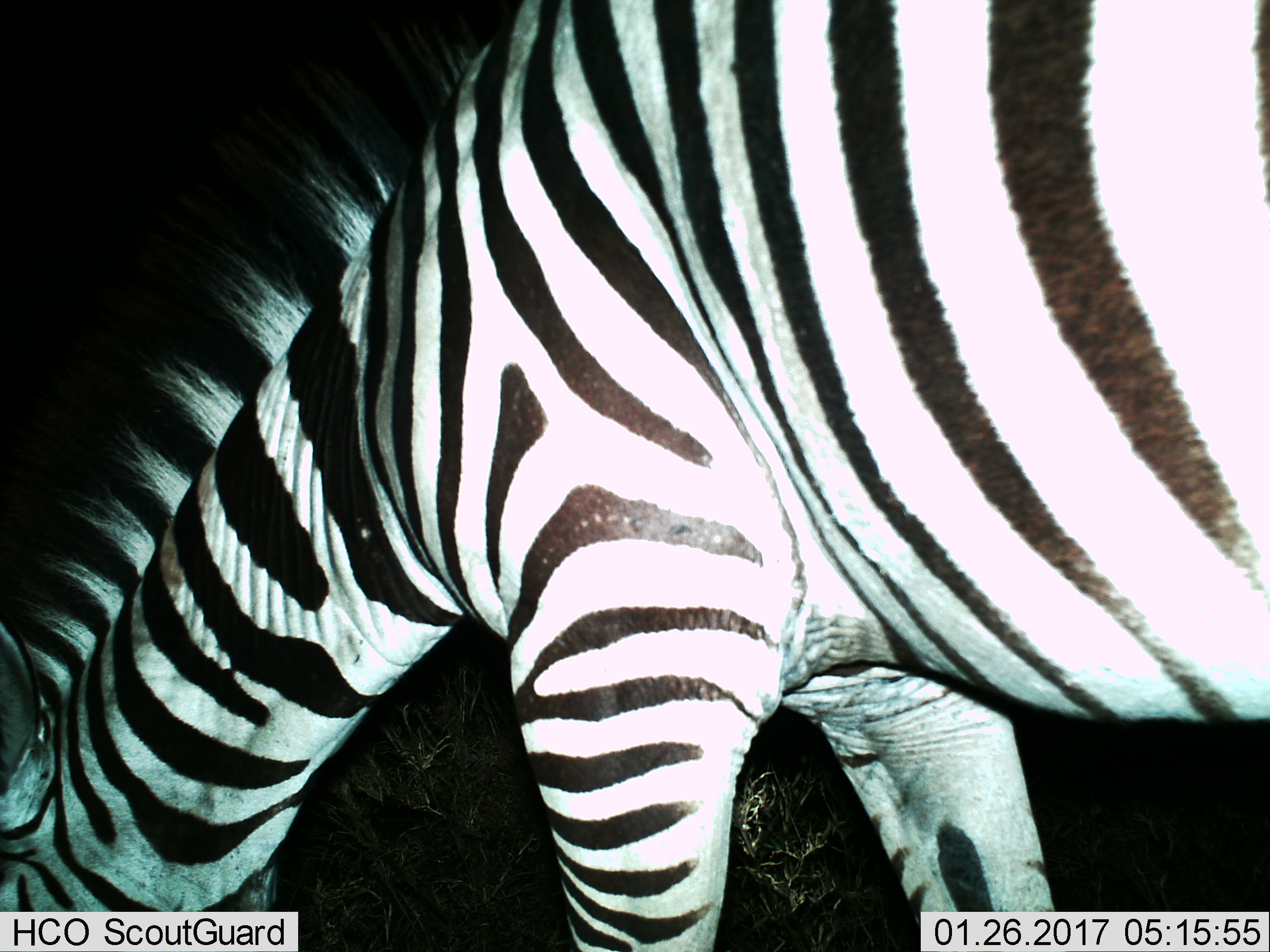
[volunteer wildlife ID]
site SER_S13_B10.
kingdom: Animalia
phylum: Chordata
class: Mammalia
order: Perissodactyla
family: Equidae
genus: Equus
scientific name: Equus quagga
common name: plains zebra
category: zebraplains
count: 1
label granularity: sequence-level